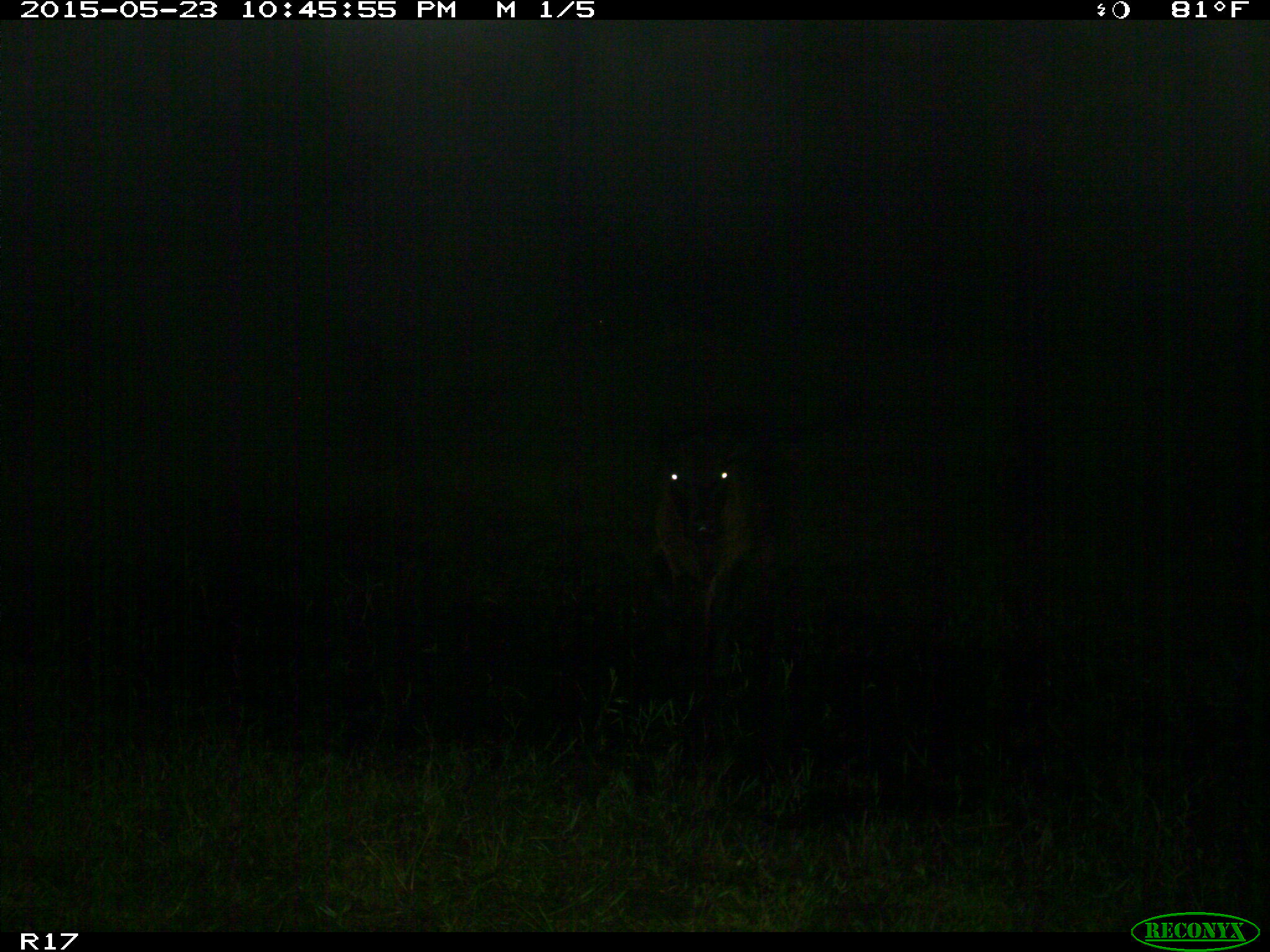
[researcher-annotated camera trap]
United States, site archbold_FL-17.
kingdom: Animalia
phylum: Chordata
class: Mammalia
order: Artiodactyla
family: Bovidae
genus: Bos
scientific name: Bos taurus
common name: domestic cow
Bos taurus (domestic cow).